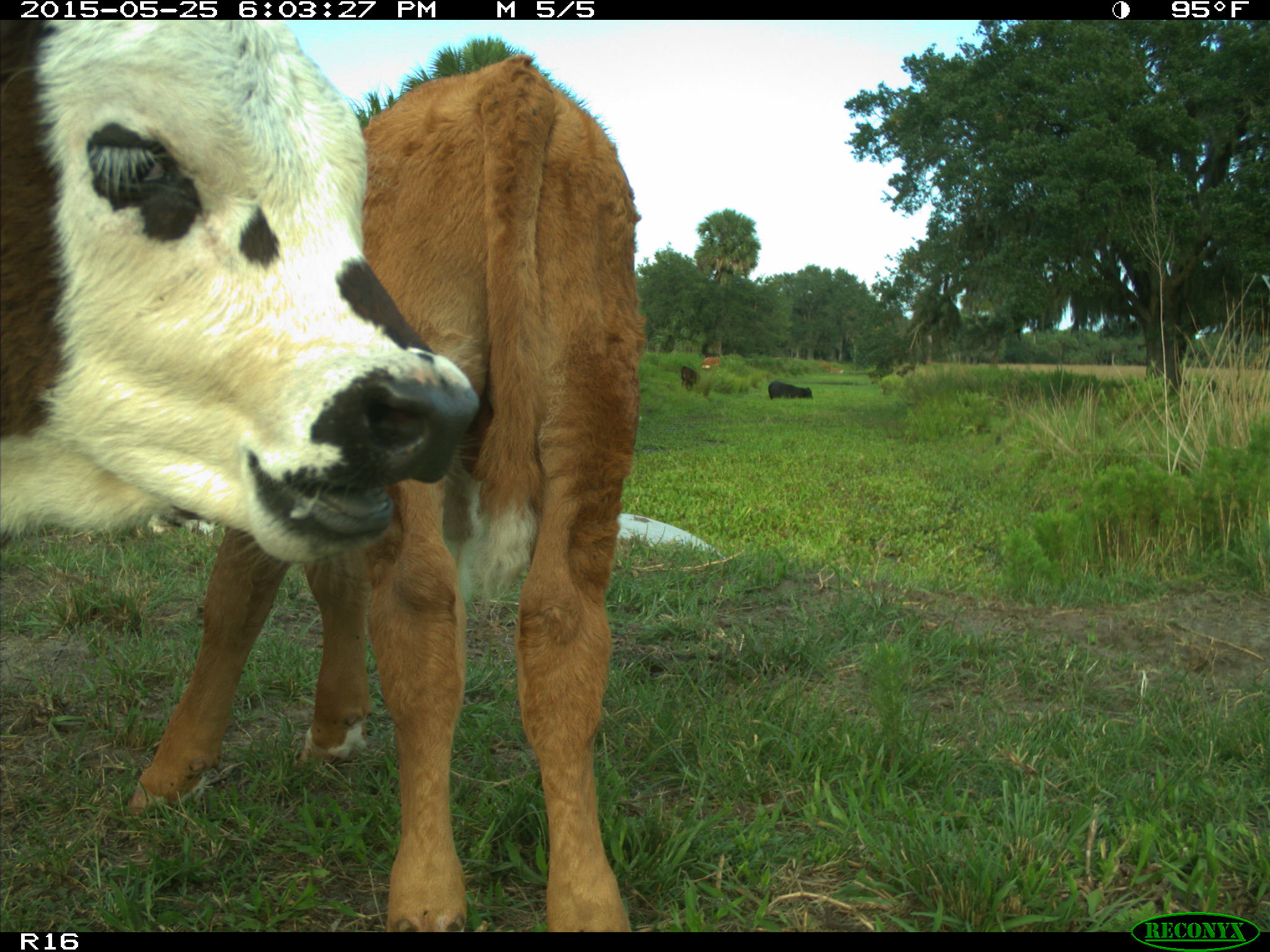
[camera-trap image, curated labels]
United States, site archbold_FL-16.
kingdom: Animalia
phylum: Chordata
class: Mammalia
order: Artiodactyla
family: Bovidae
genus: Bos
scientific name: Bos taurus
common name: domestic cow